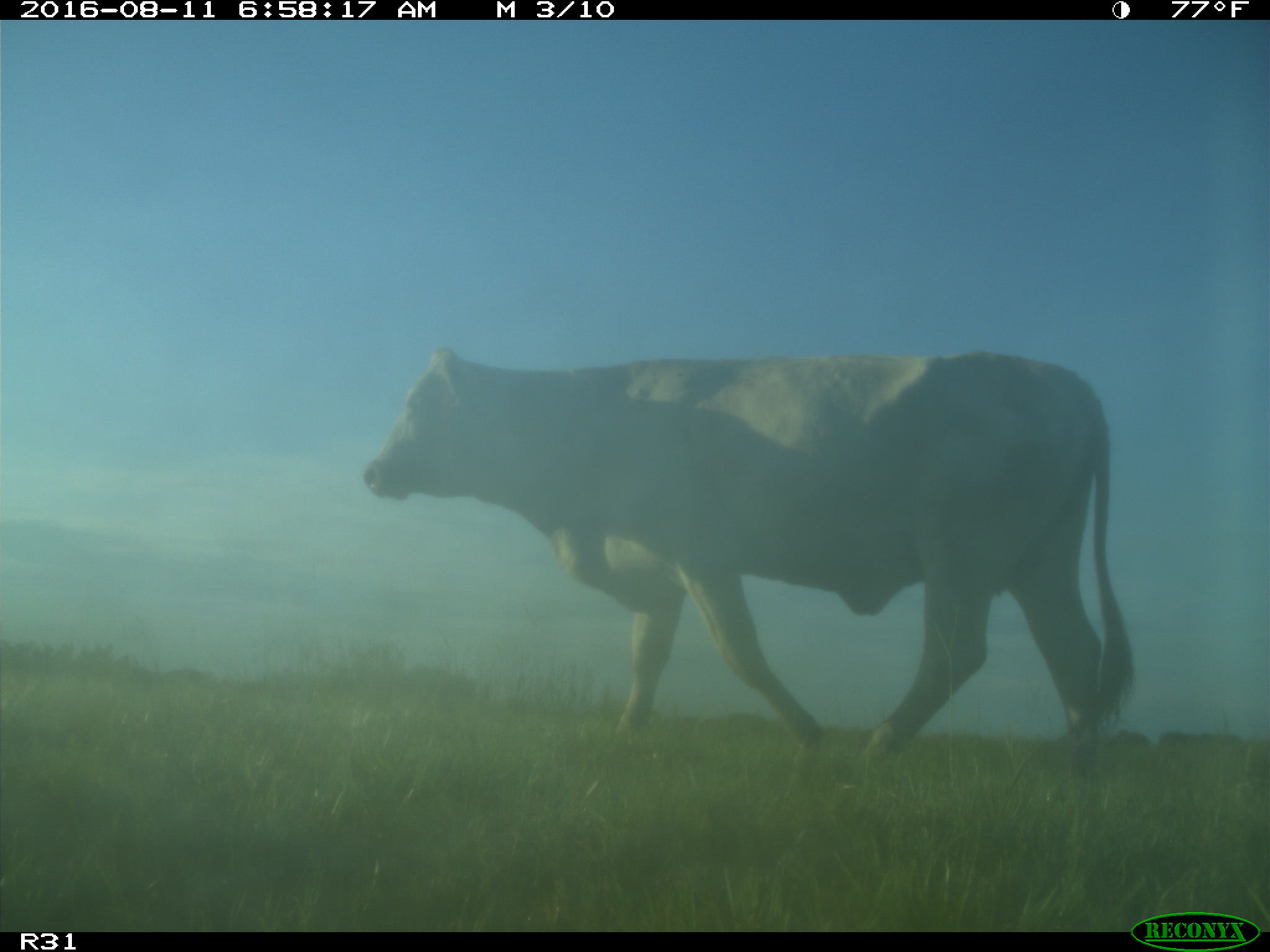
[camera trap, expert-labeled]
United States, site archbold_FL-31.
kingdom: Animalia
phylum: Chordata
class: Mammalia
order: Artiodactyla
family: Bovidae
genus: Bos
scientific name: Bos taurus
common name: domestic cow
Bos taurus (domestic cow).